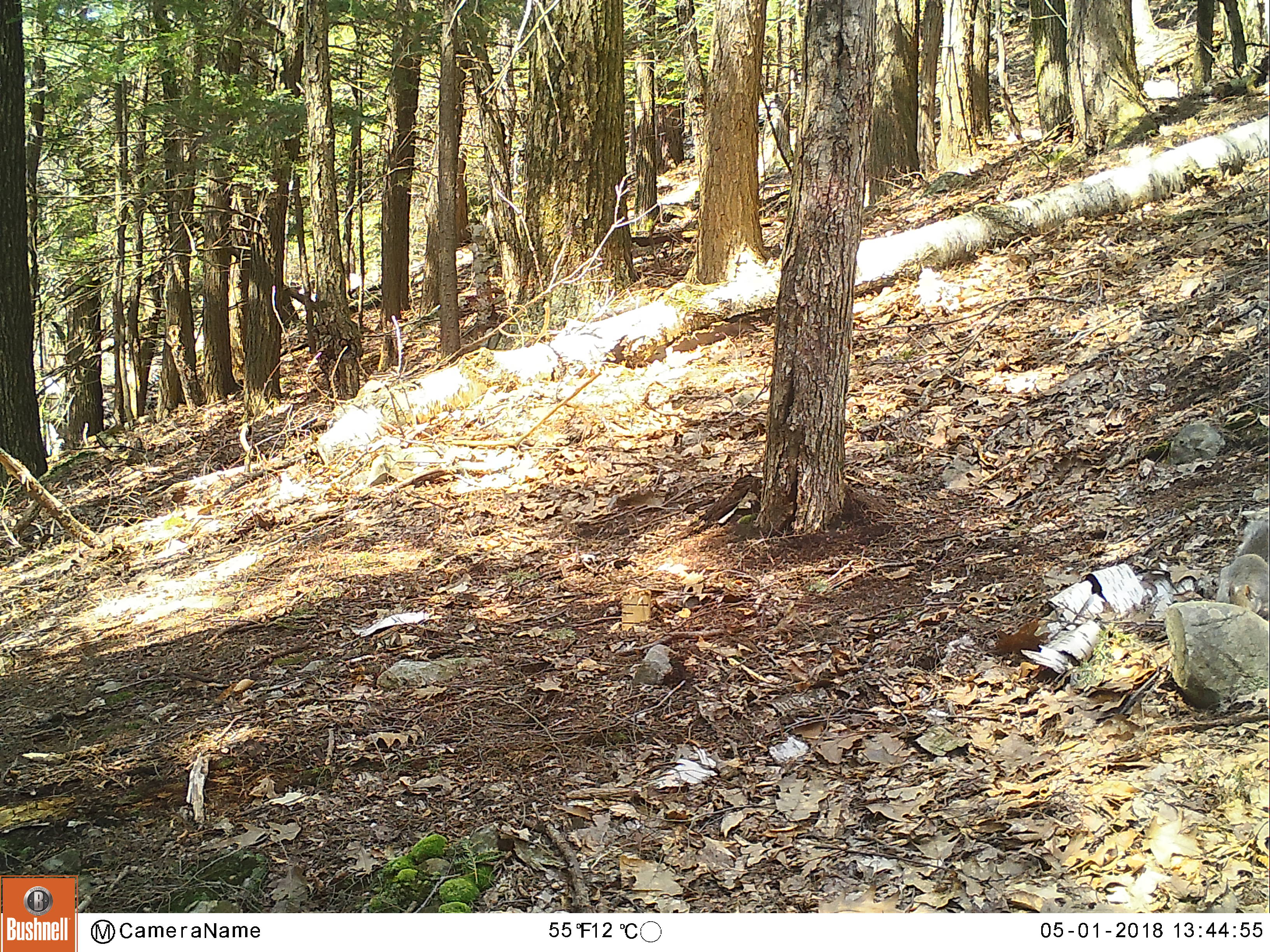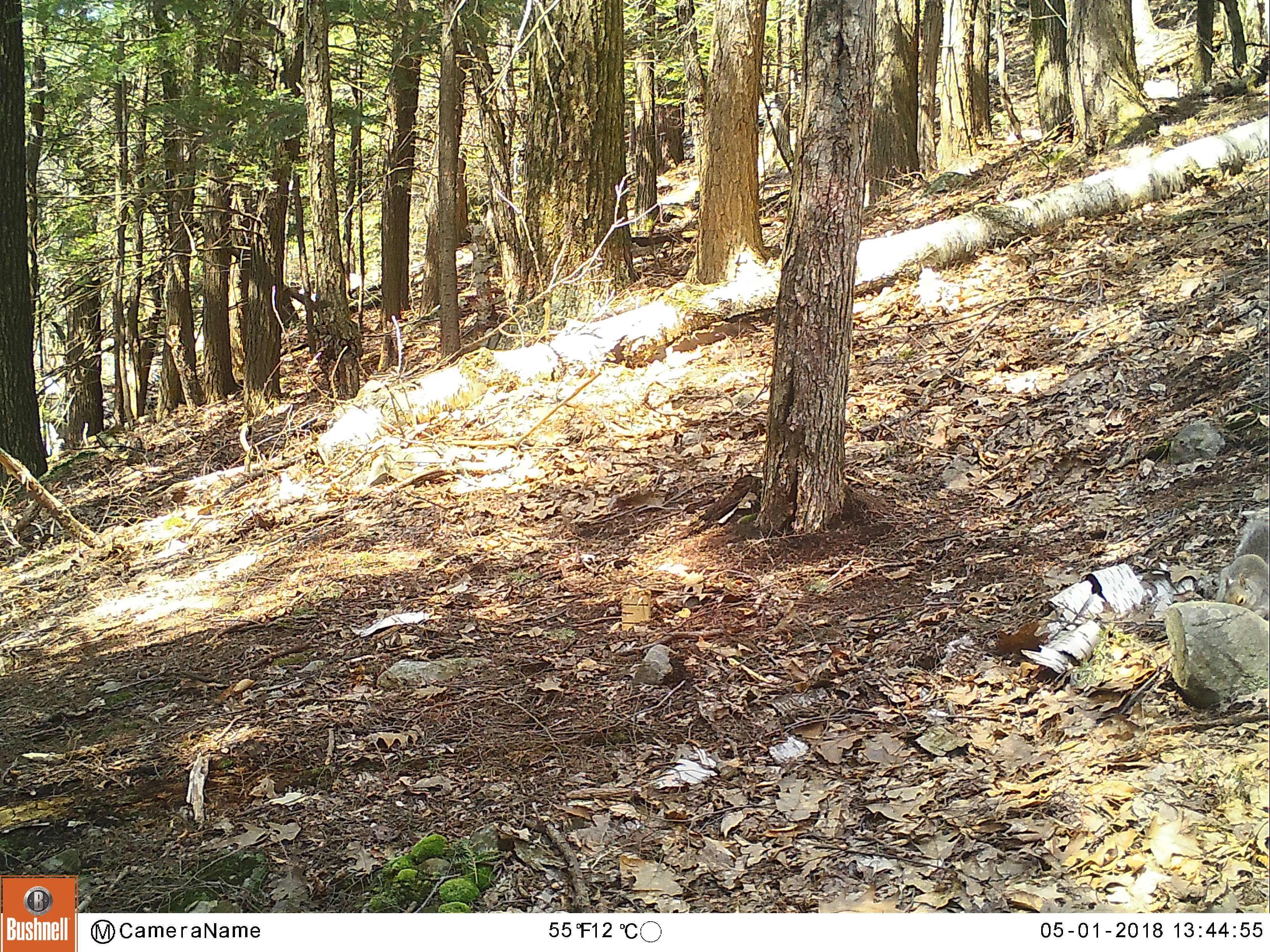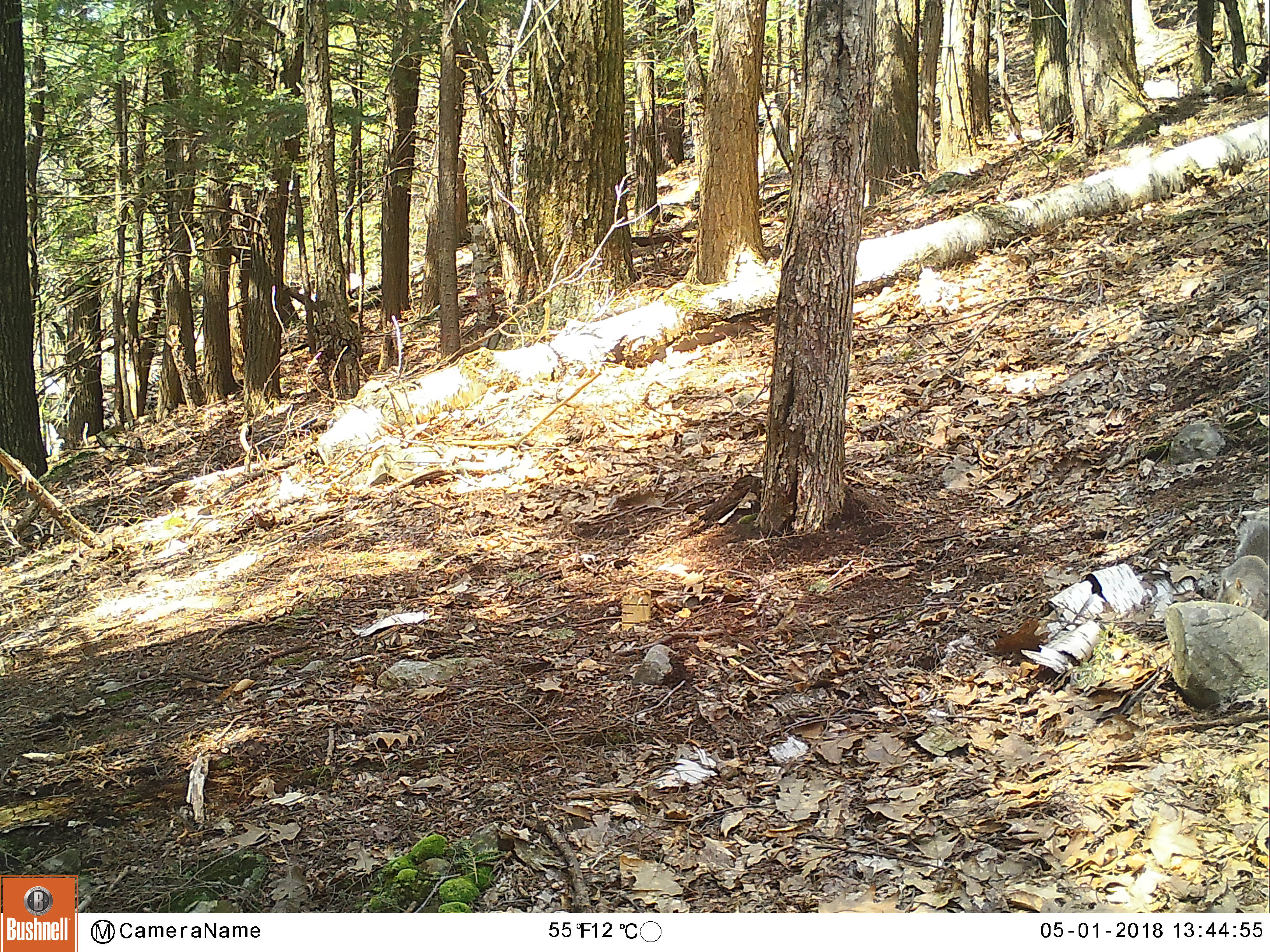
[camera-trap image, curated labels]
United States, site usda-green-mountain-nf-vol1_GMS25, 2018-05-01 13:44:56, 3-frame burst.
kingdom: Animalia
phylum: Chordata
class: Mammalia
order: Rodentia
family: Sciuridae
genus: Sciurus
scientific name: Sciurus carolinensis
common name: gray squirrel